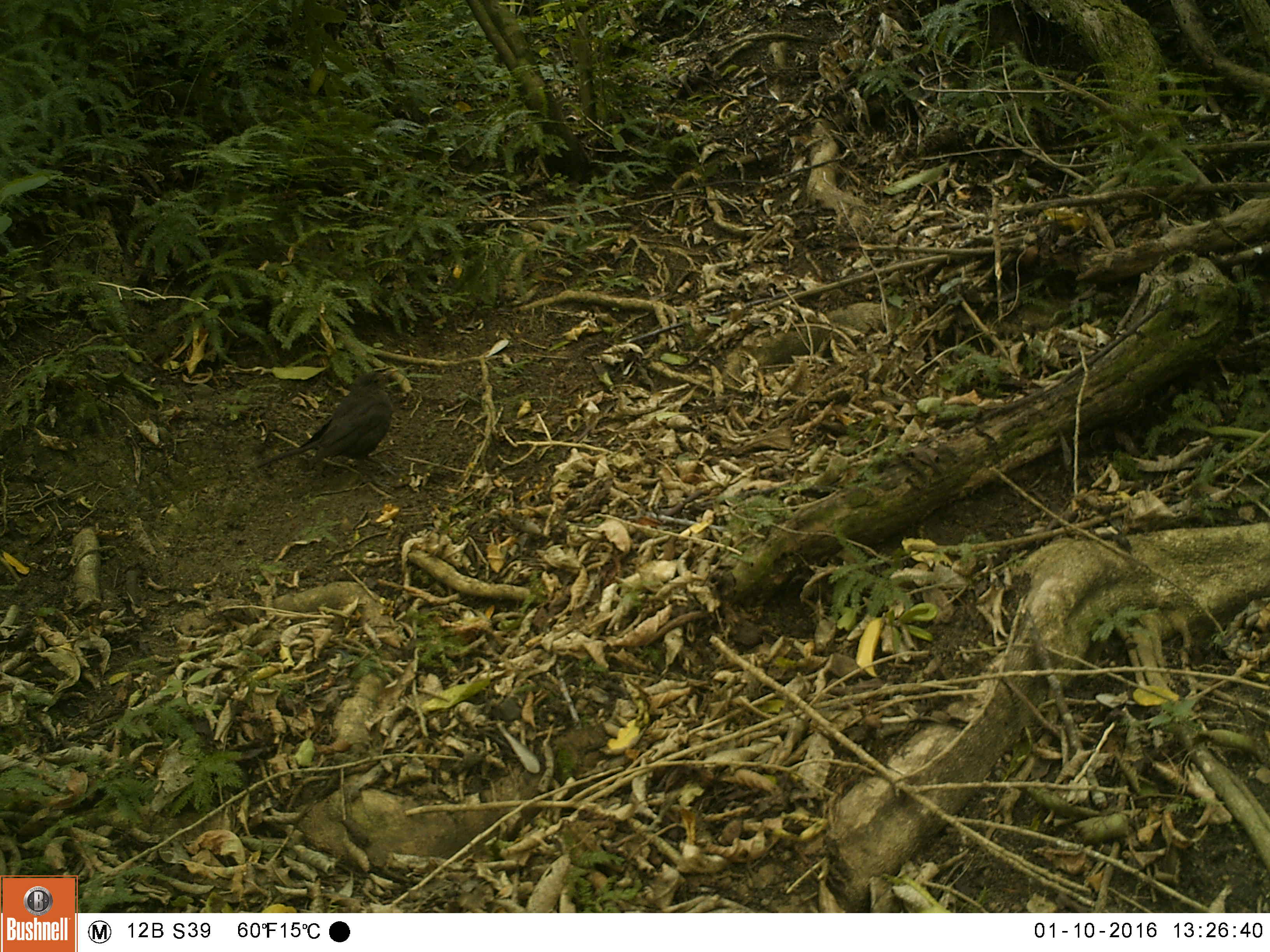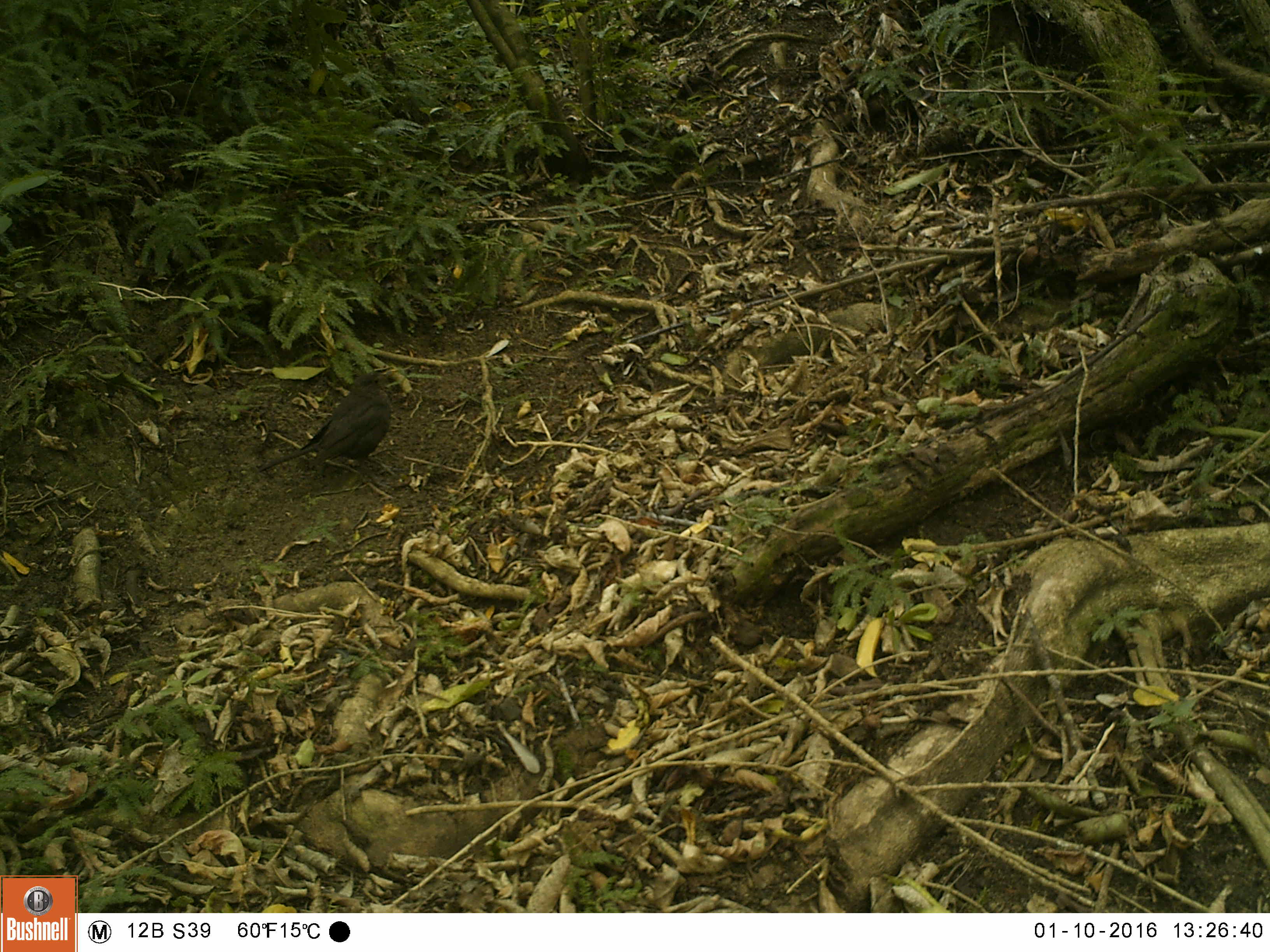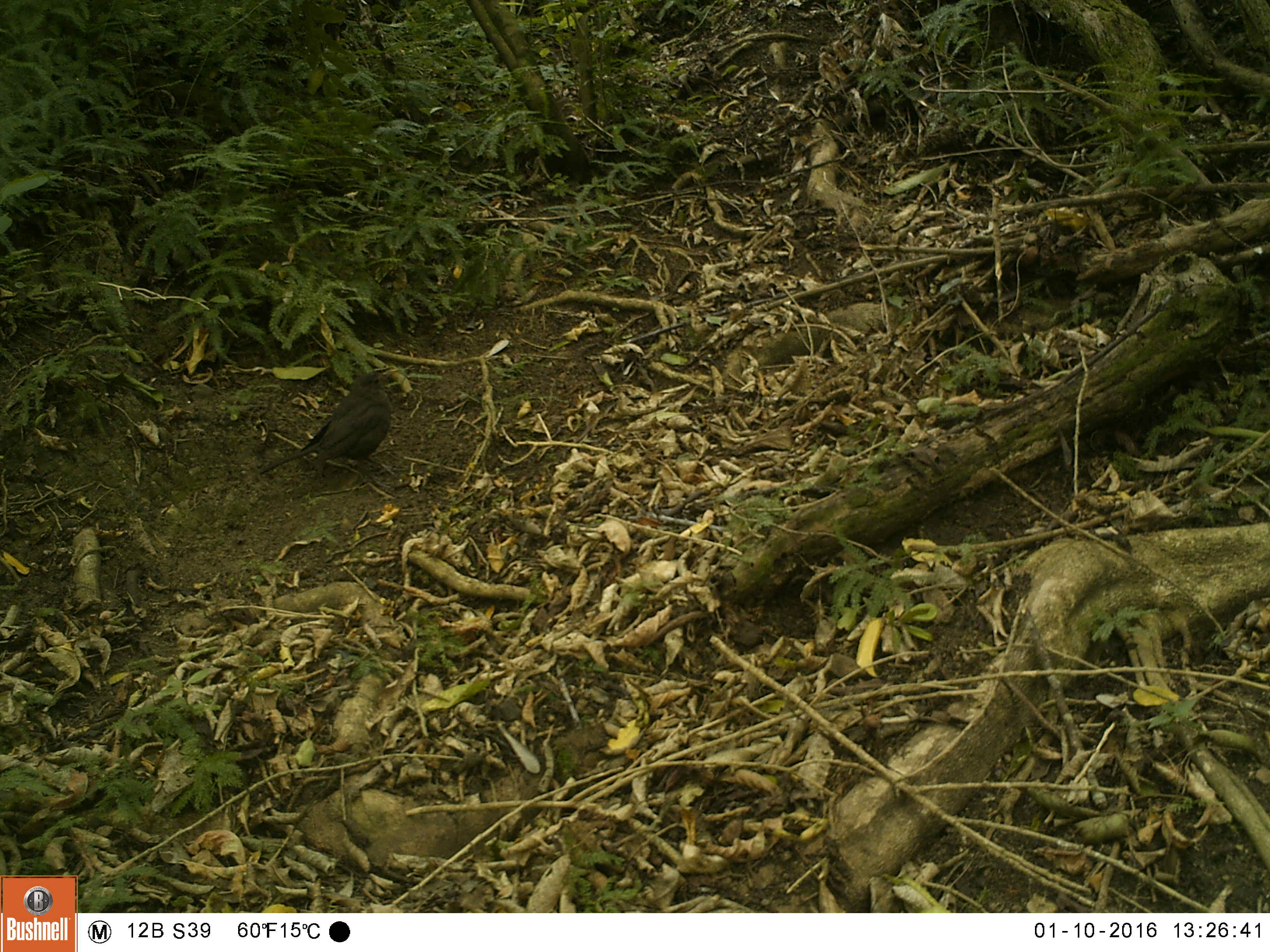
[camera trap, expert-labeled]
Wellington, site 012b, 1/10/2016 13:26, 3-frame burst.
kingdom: Animalia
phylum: Chordata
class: Aves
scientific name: Aves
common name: bird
Bird (Aves).